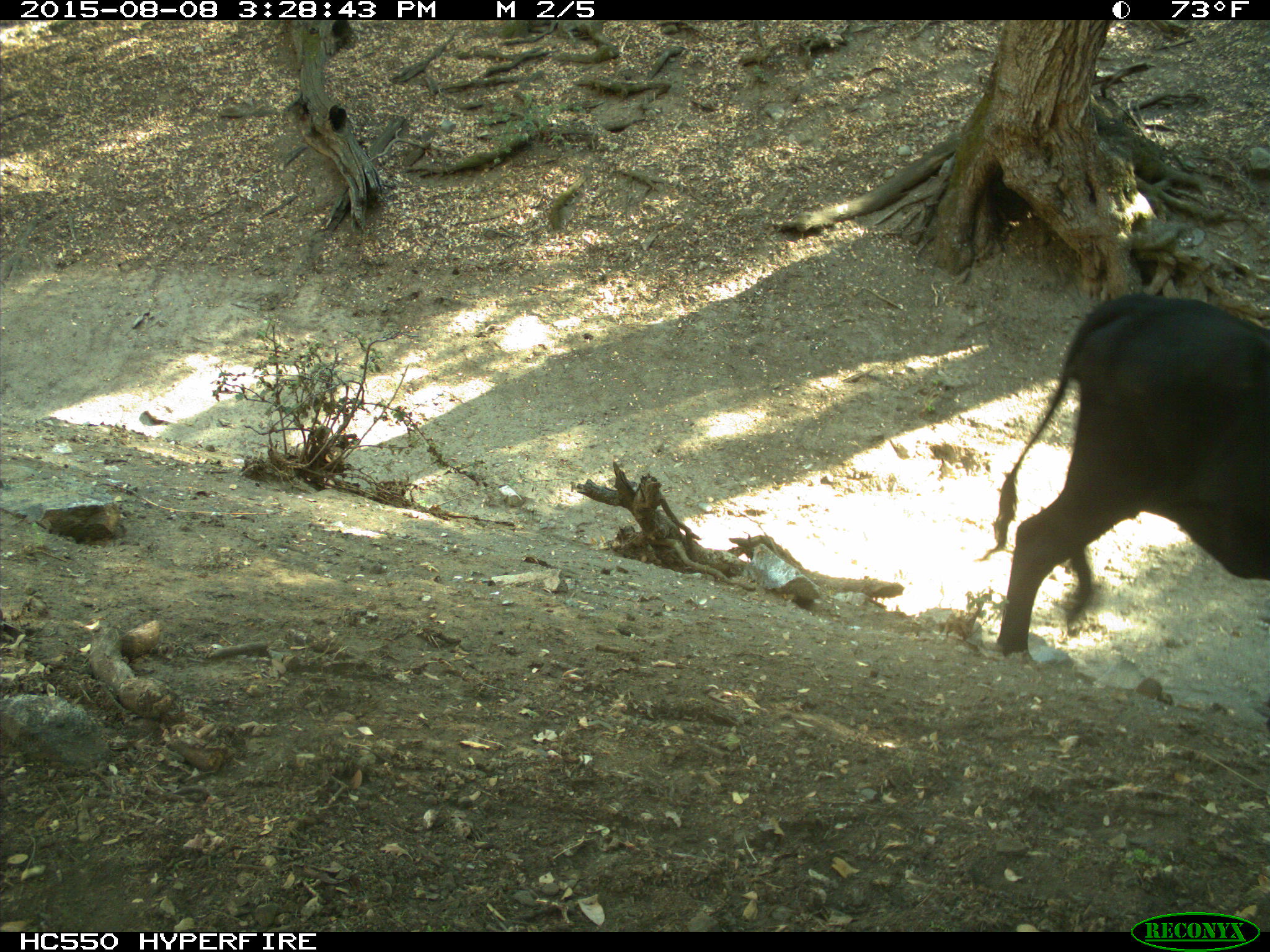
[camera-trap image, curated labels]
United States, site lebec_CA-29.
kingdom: Animalia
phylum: Chordata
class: Mammalia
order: Artiodactyla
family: Bovidae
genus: Bos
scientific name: Bos taurus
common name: domestic cow